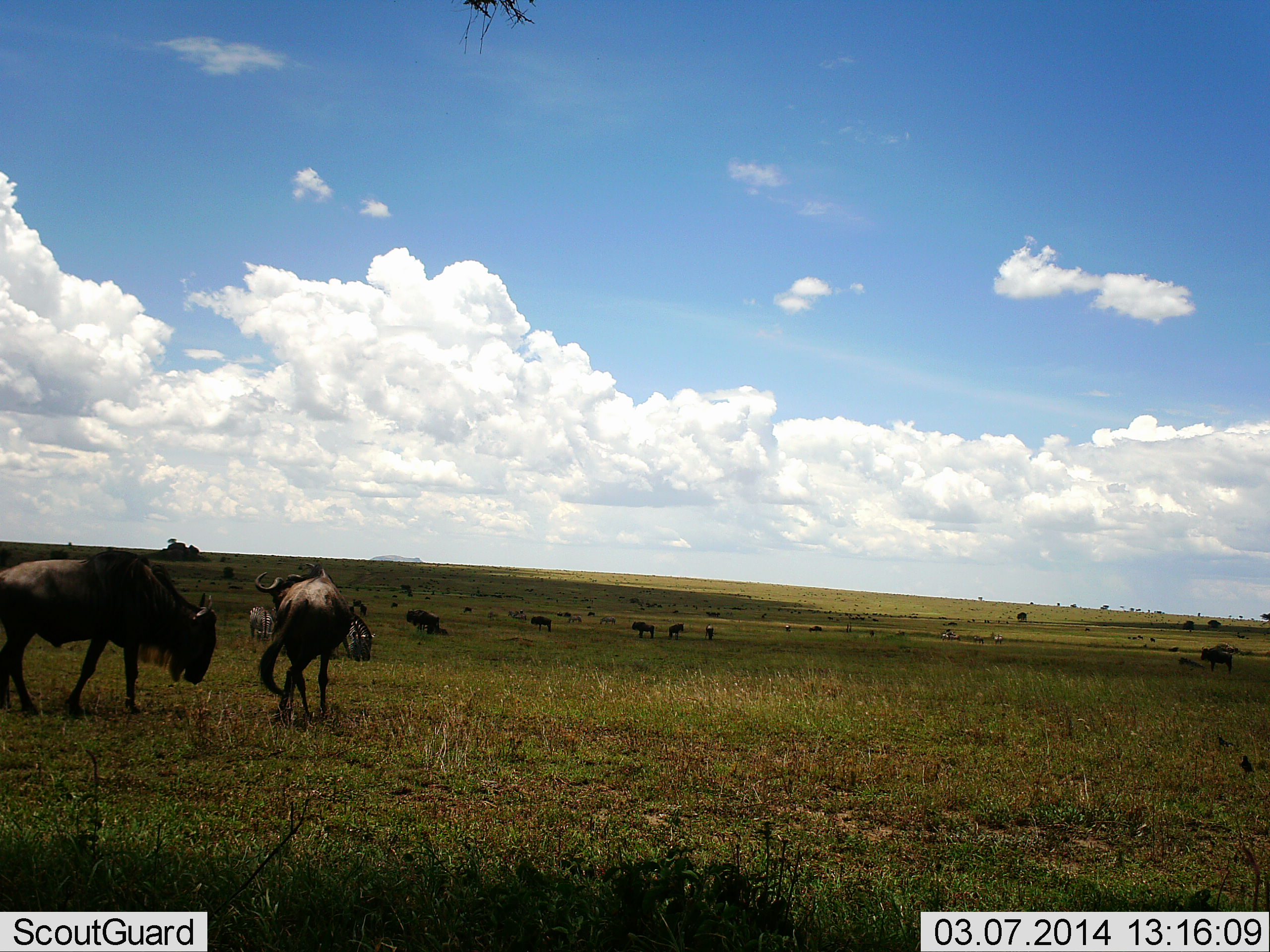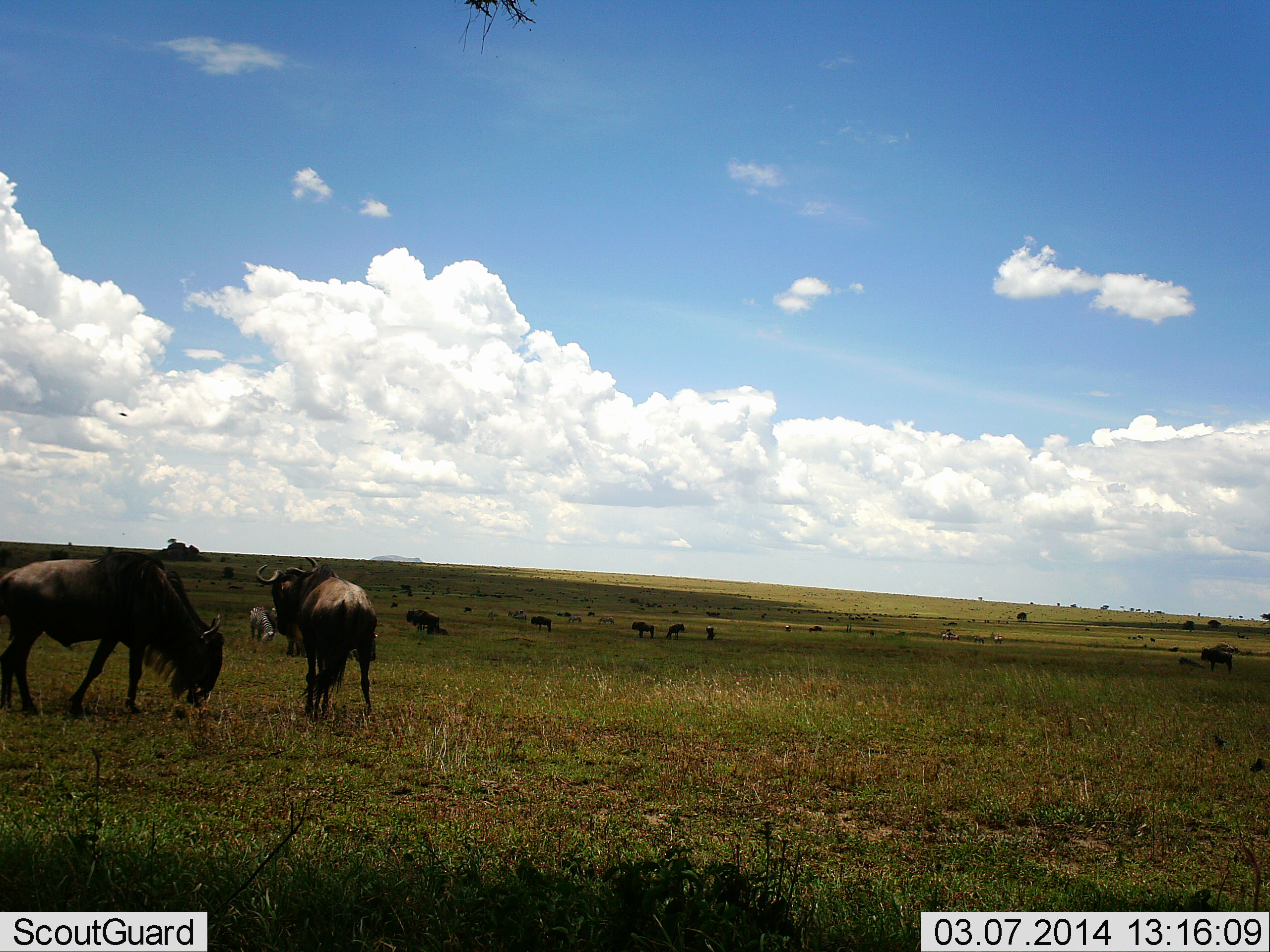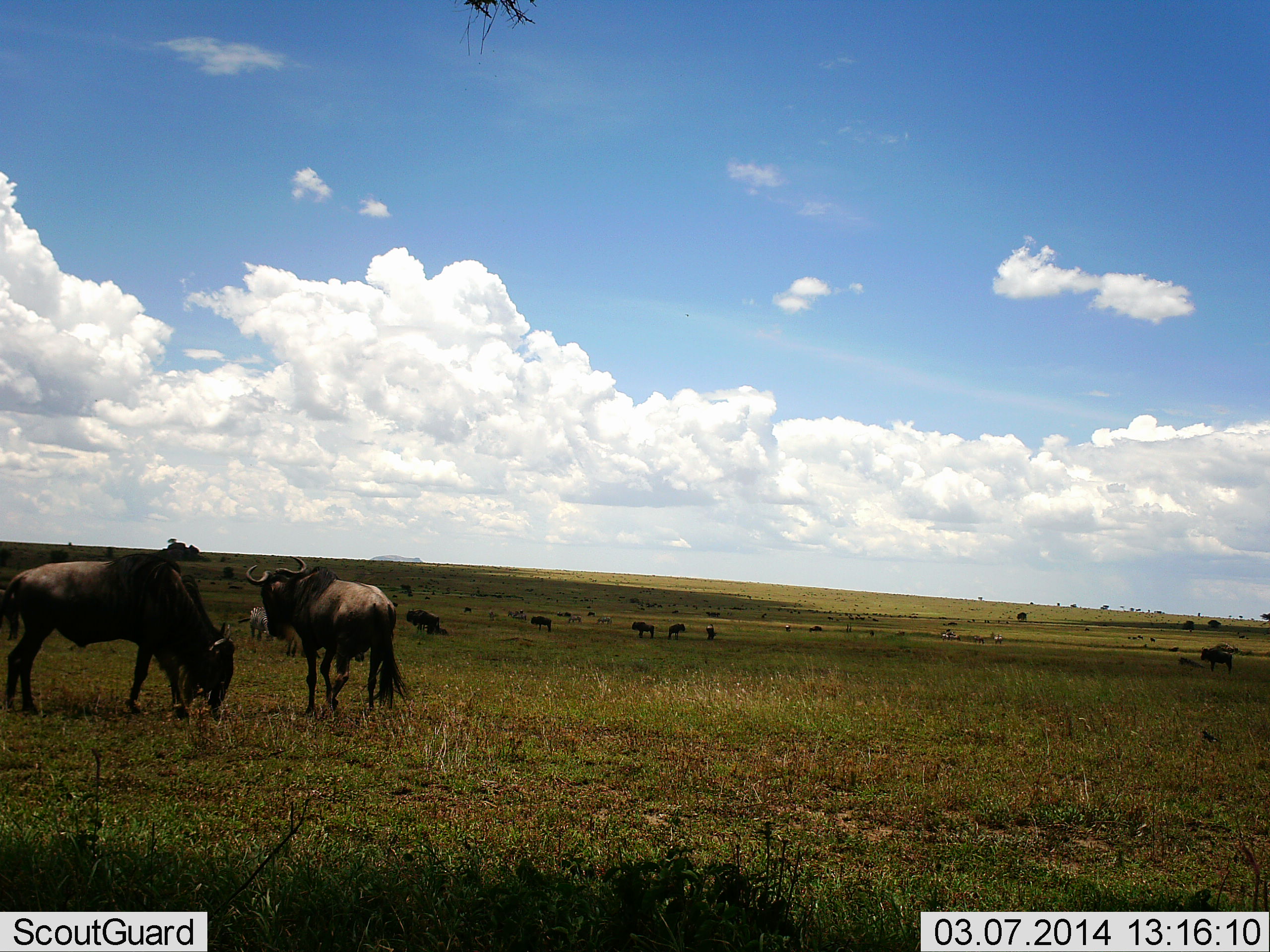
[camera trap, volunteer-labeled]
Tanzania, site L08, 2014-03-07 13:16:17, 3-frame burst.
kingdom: Animalia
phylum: Chordata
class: Mammalia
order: Artiodactyla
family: Bovidae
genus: Connochaetes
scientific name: Connochaetes taurinus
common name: blue wildebeest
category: wildebeest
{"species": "wildebeest (blue wildebeest) (Connochaetes taurinus)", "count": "11-50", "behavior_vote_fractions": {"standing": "73%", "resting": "7%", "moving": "33%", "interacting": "7%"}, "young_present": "7%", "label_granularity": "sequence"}